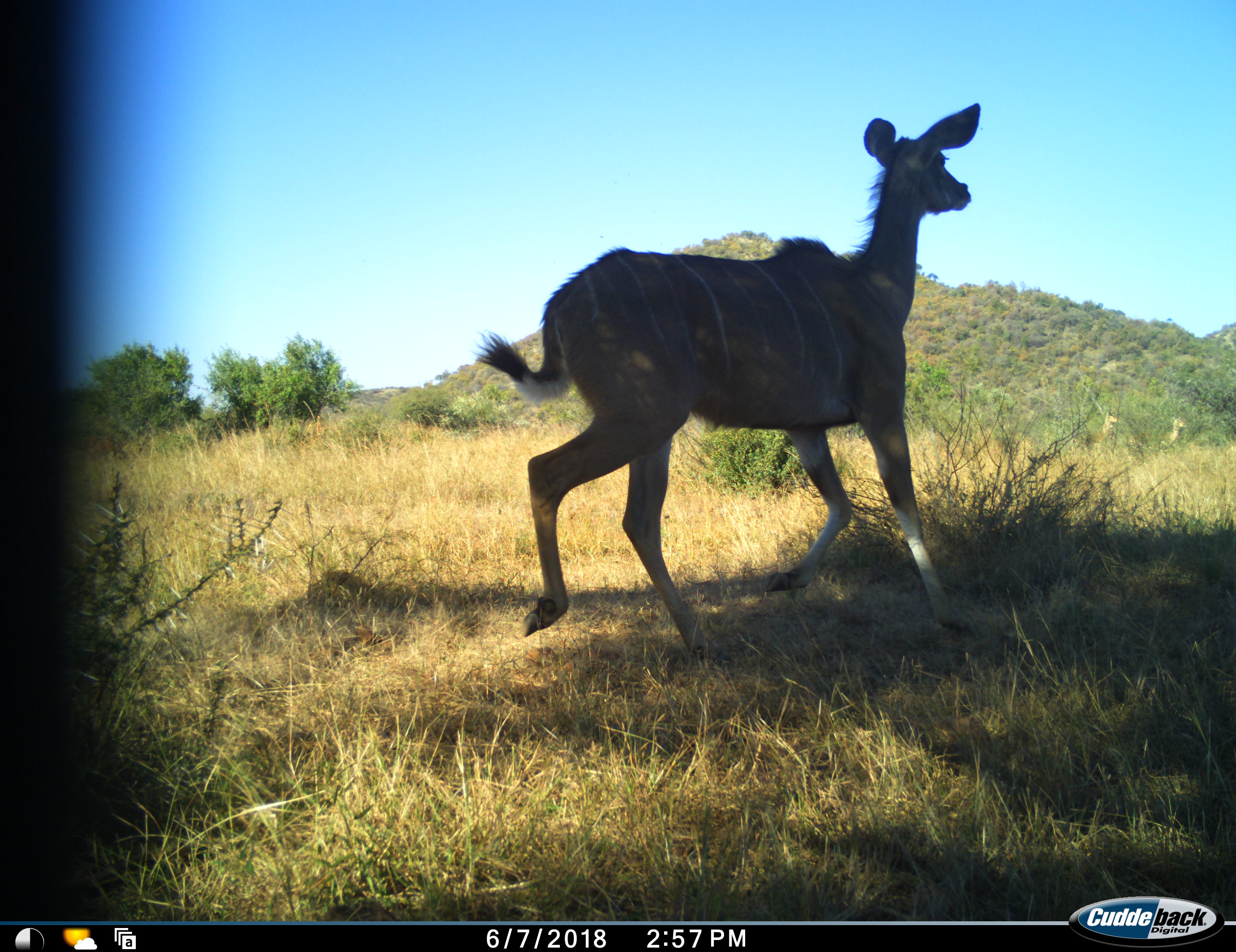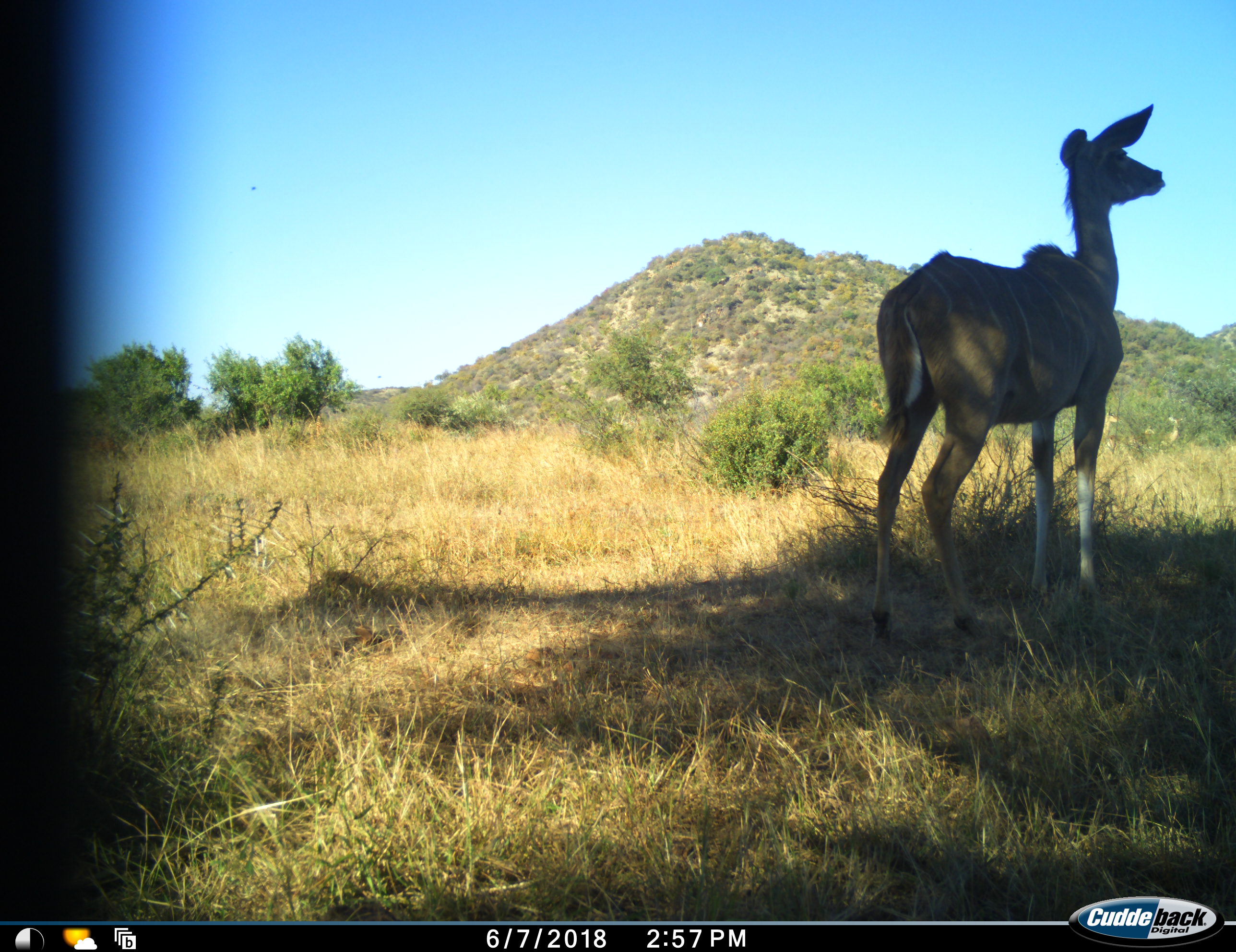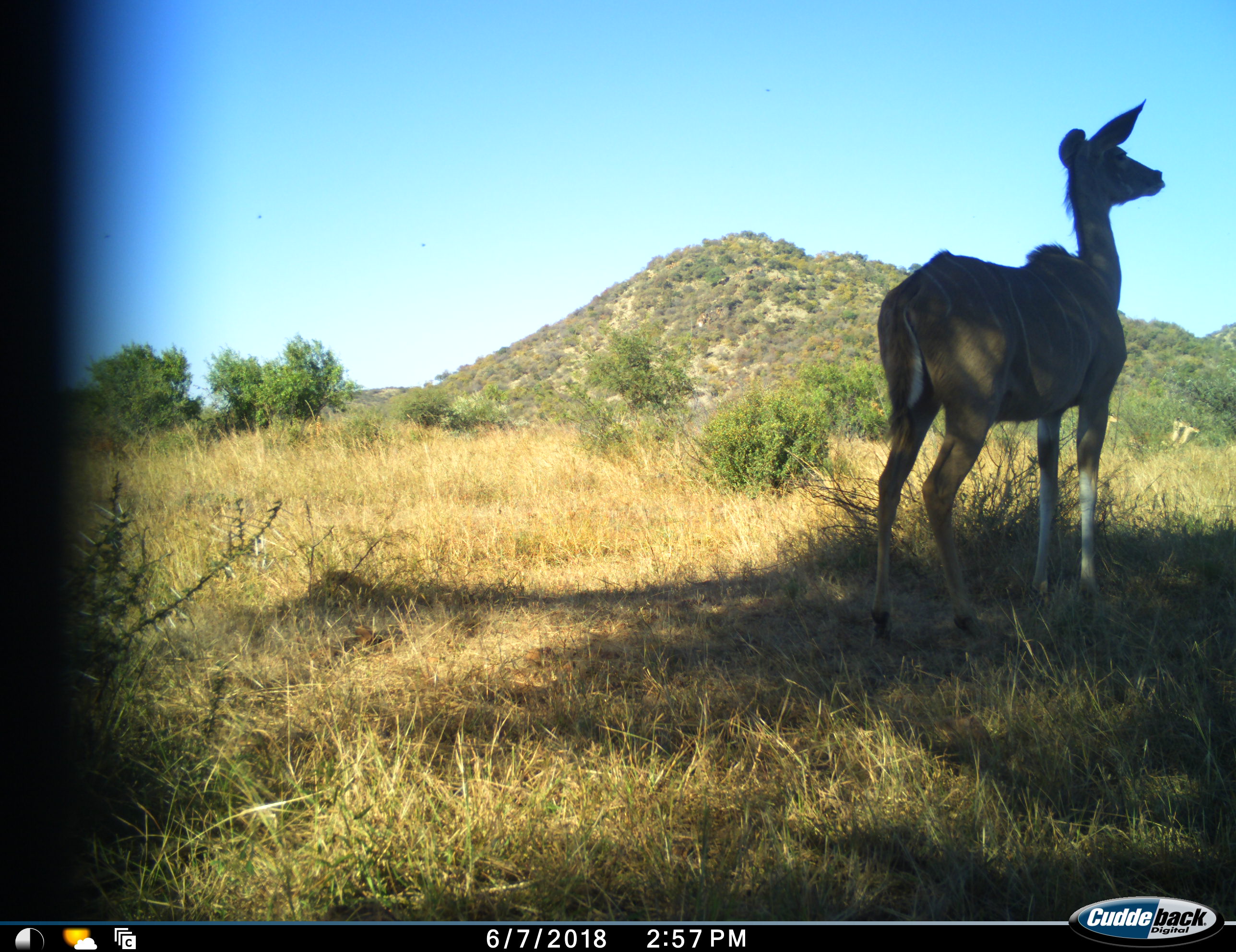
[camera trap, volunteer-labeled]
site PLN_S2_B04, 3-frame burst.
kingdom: Animalia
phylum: Chordata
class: Mammalia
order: Artiodactyla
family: Bovidae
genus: Tragelaphus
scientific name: Tragelaphus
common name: kudu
Kudu (Tragelaphus), count 1. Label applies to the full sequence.